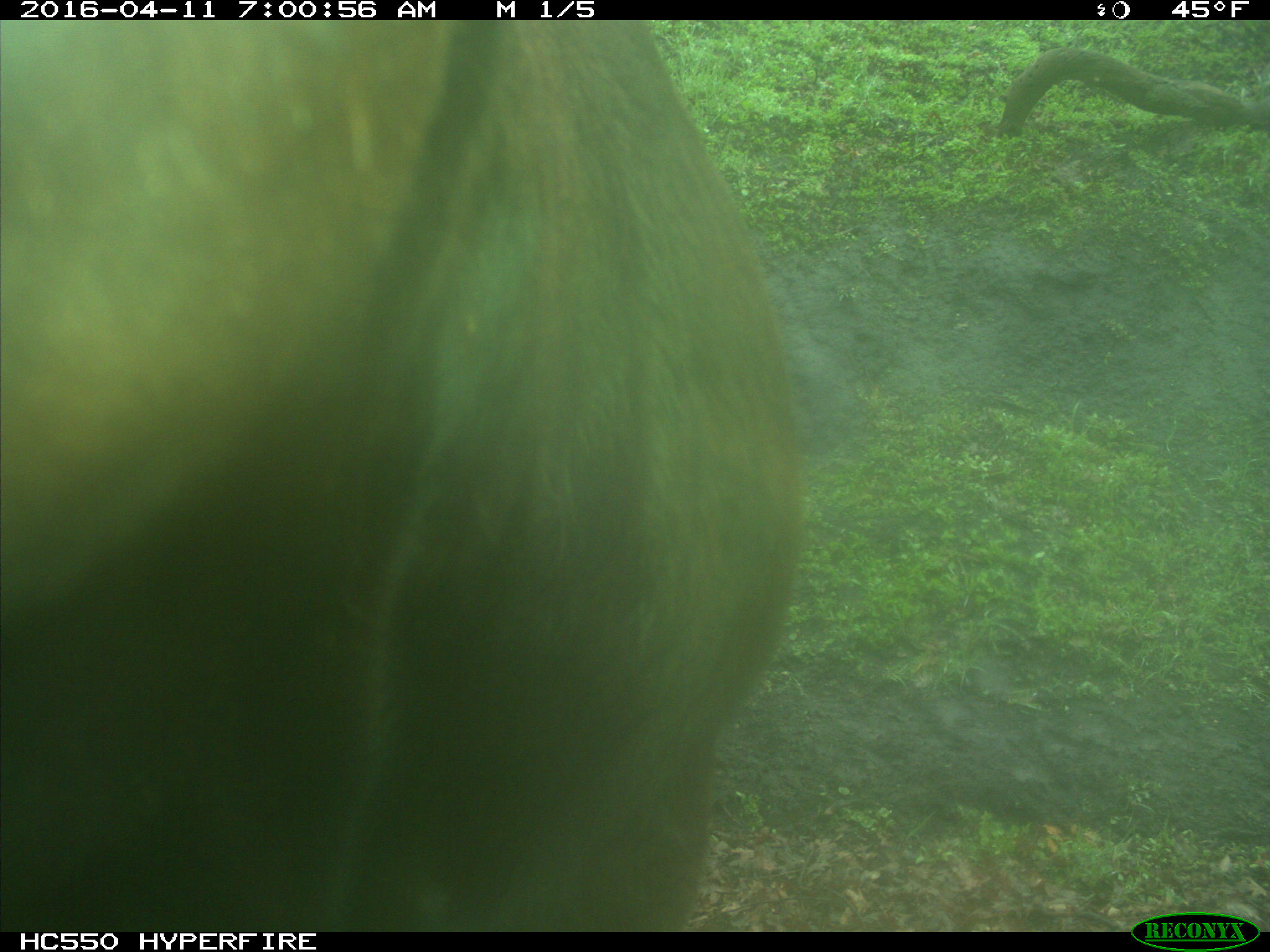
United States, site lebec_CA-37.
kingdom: Animalia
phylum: Chordata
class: Mammalia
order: Artiodactyla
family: Bovidae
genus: Bos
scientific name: Bos taurus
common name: domestic cow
Bos taurus (domestic cow).